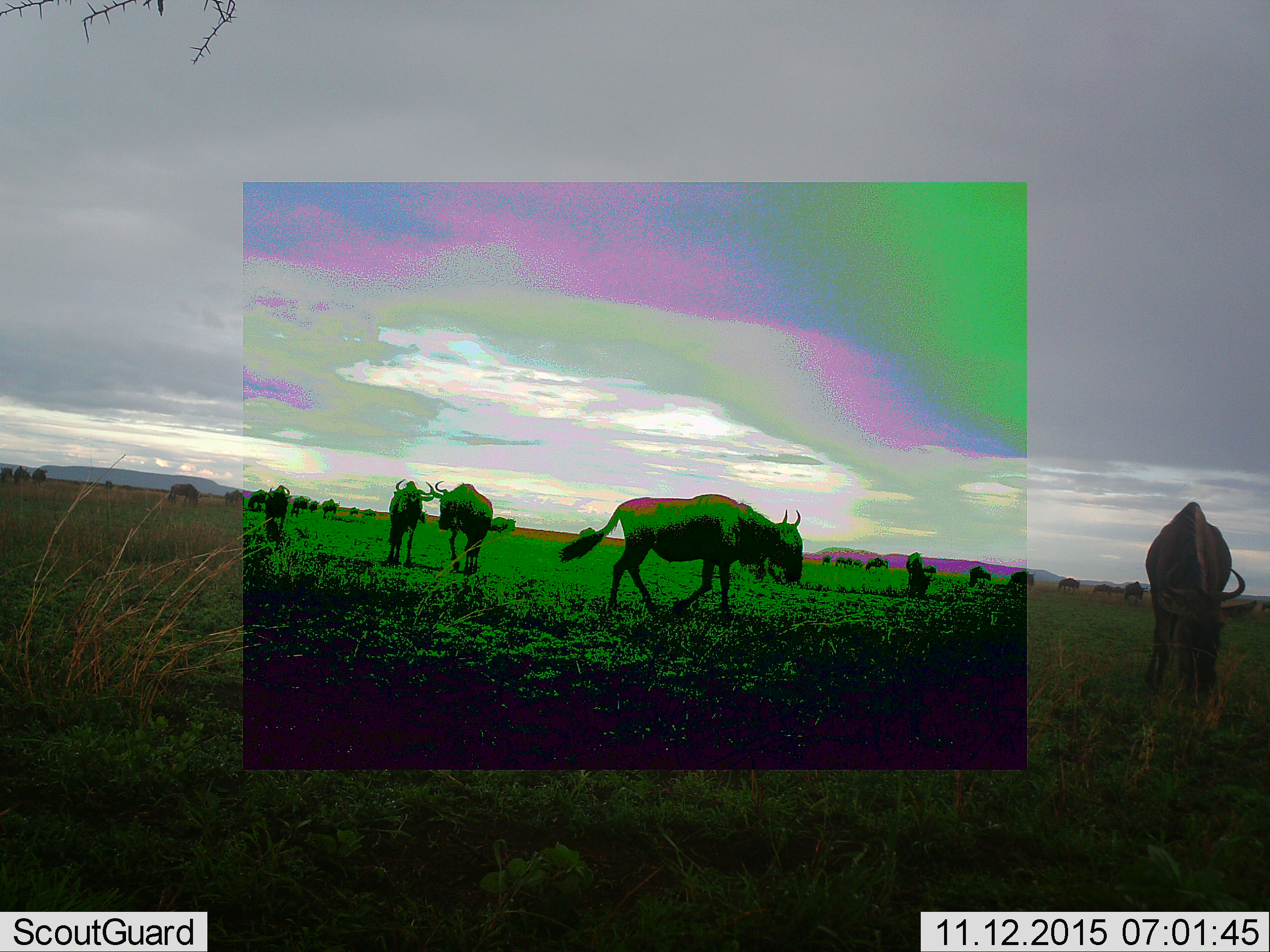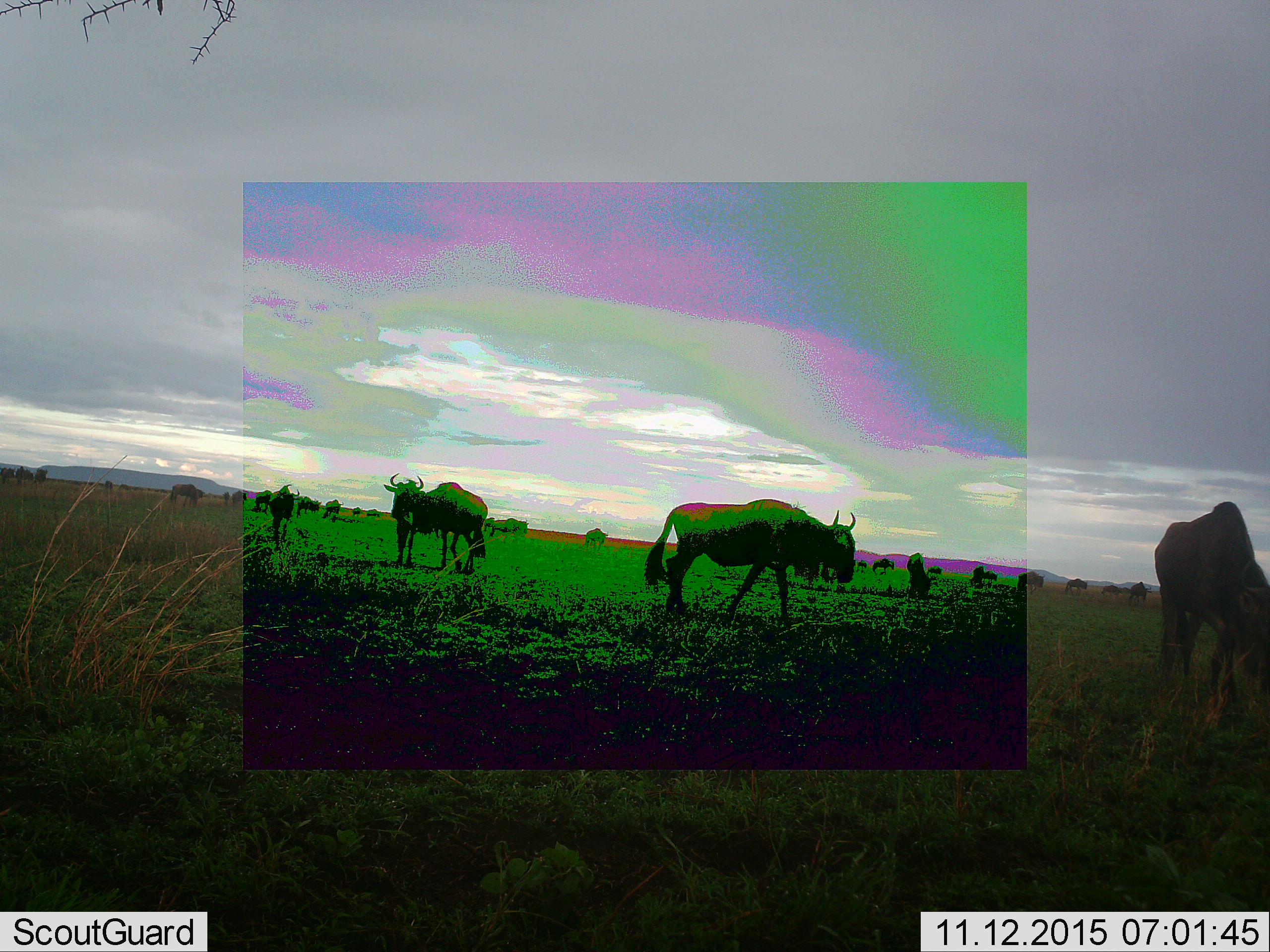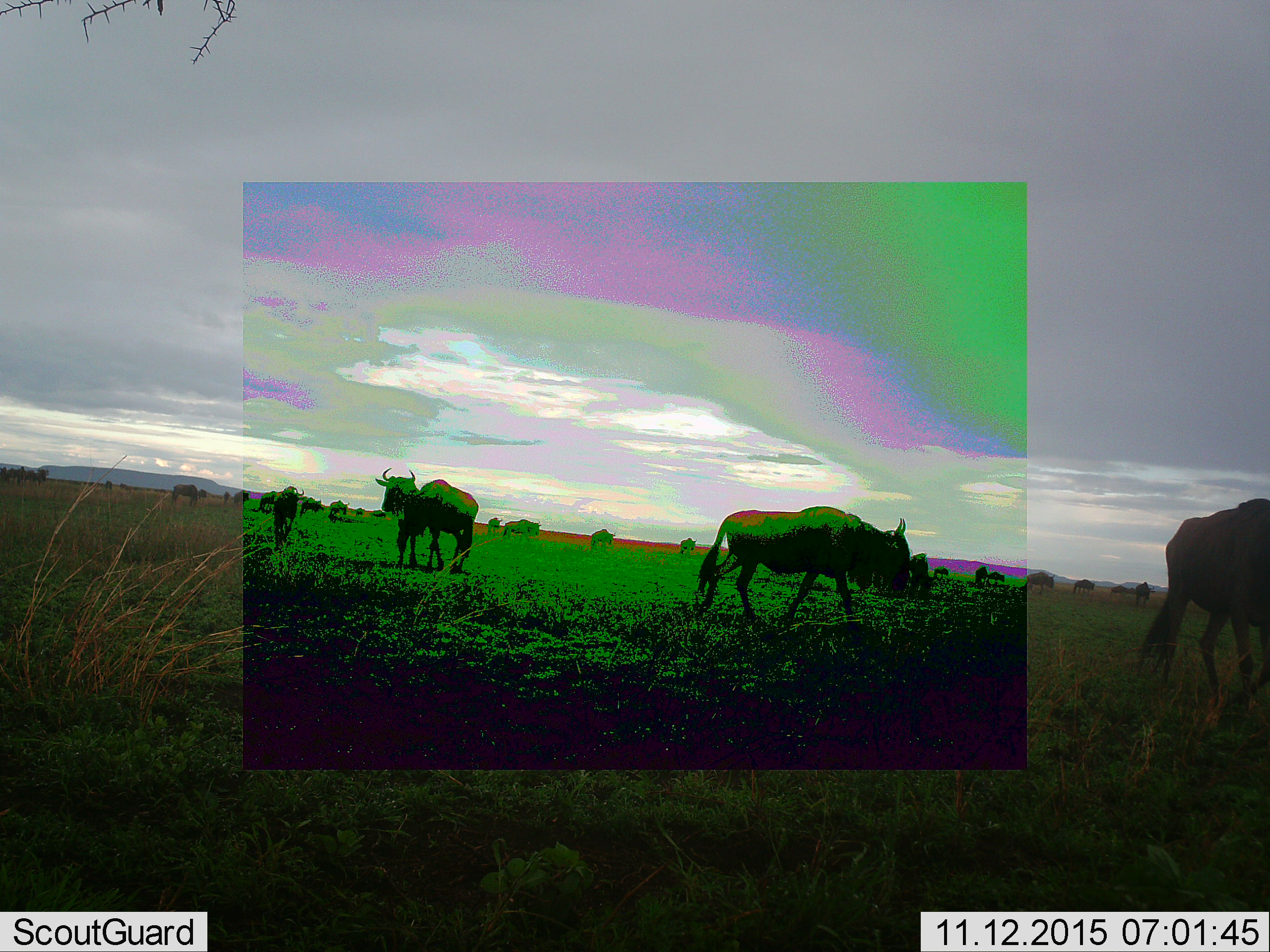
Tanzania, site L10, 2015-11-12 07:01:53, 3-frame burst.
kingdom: Animalia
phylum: Chordata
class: Mammalia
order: Artiodactyla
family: Bovidae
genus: Connochaetes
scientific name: Connochaetes taurinus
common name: blue wildebeest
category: wildebeest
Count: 11-50.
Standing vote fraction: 43%.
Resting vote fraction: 0%.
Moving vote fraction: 86%.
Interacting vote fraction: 14%.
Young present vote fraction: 29%.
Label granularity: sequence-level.